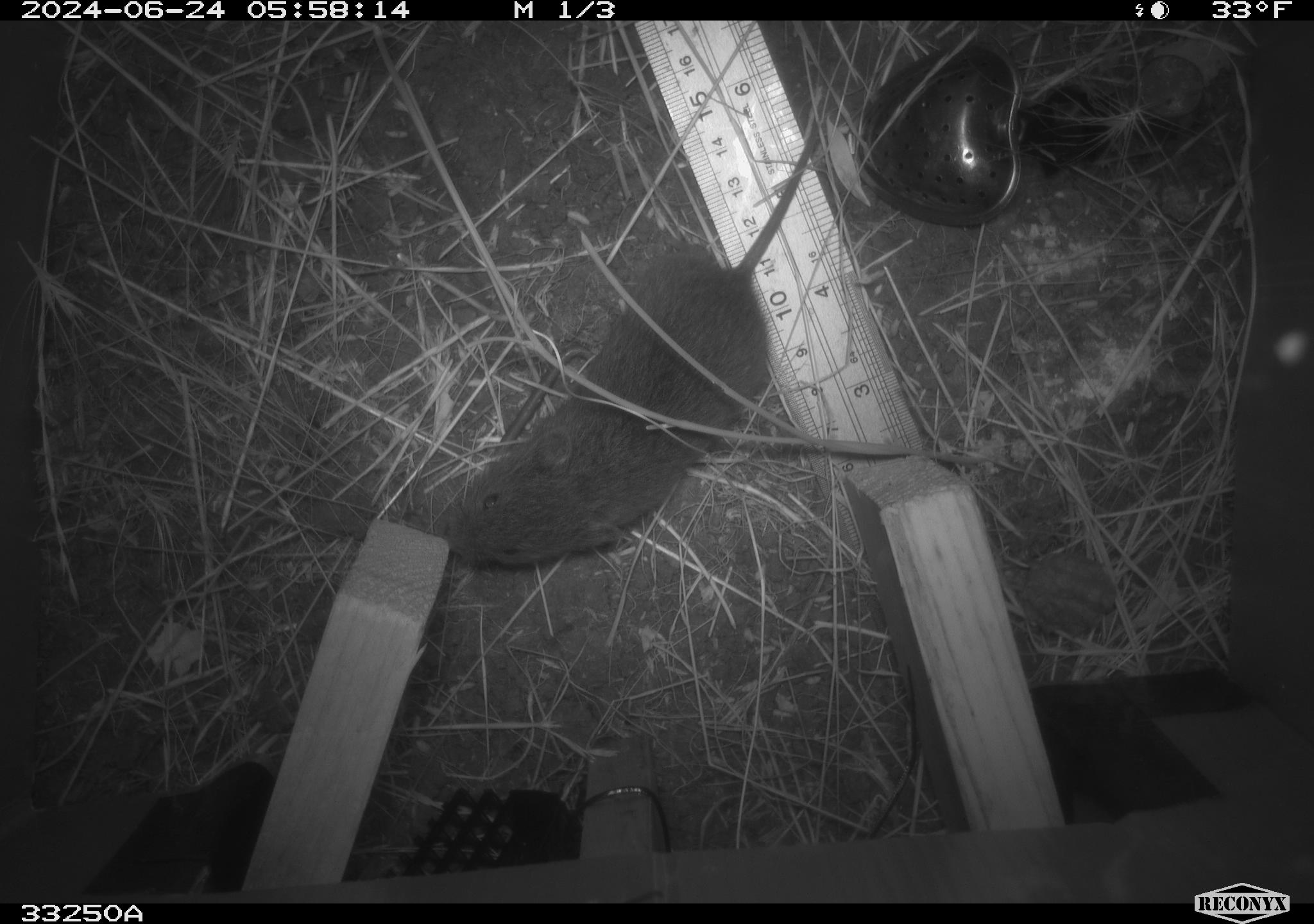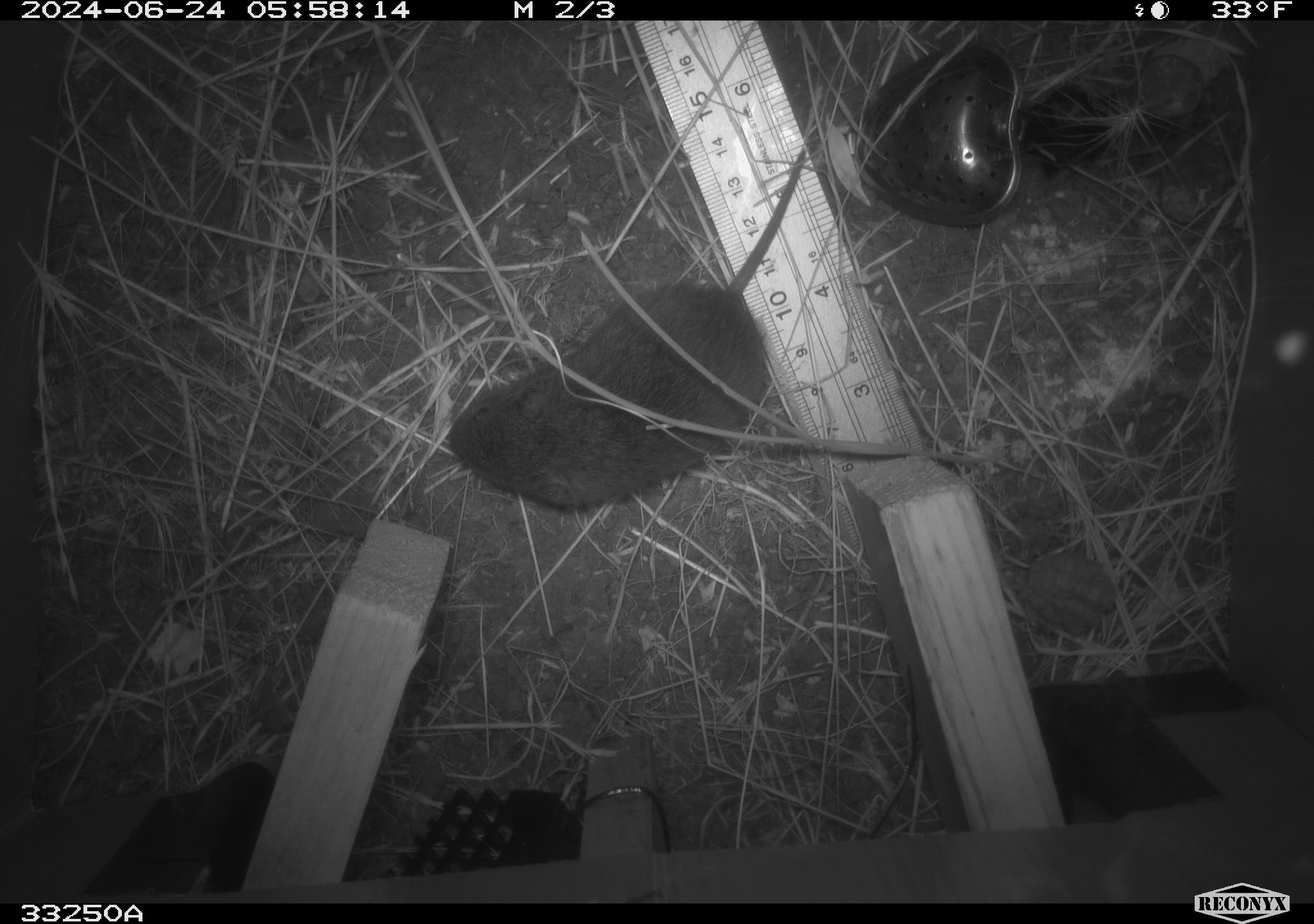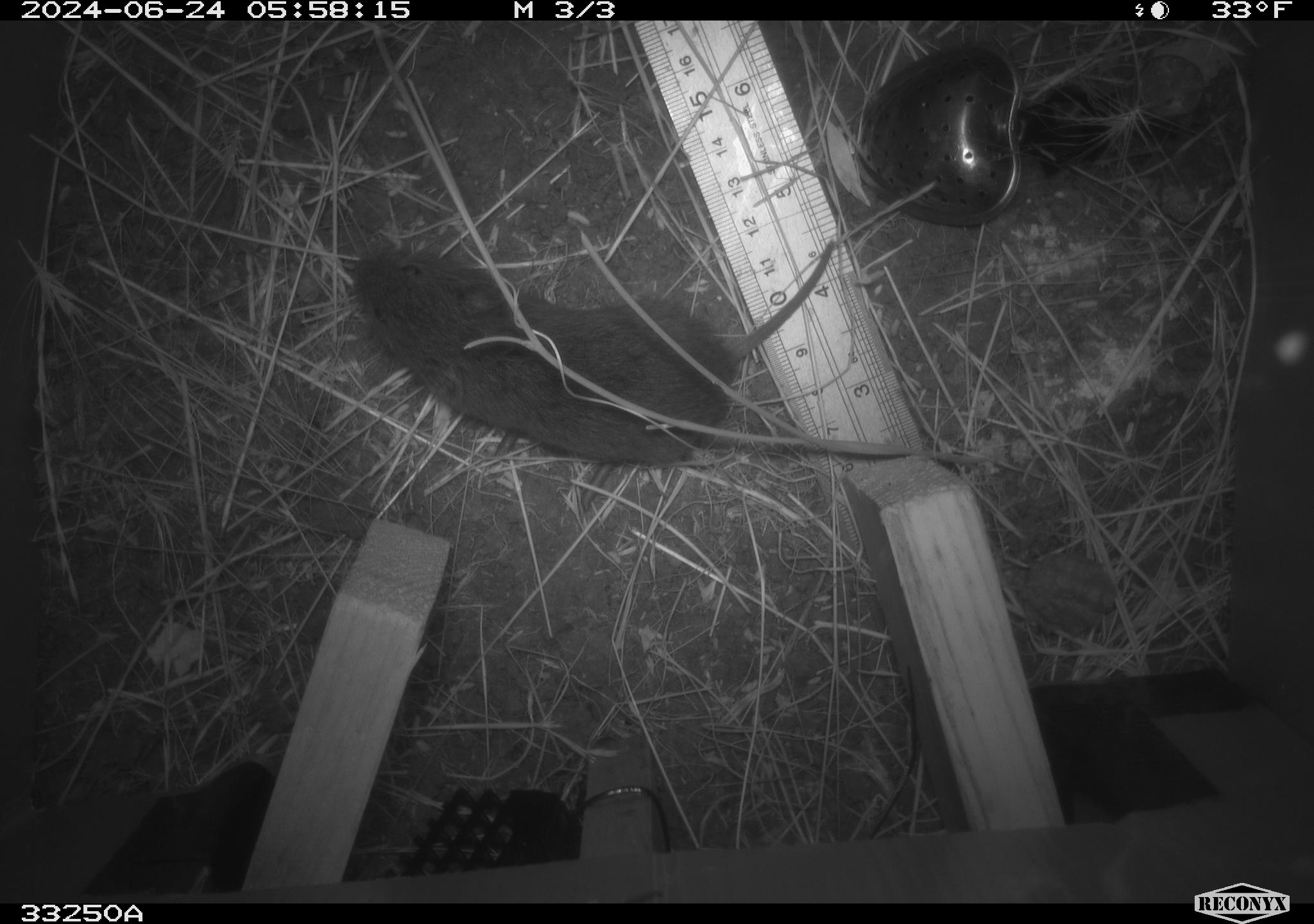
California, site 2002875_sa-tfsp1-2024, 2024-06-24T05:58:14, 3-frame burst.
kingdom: Animalia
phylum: Chordata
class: Mammalia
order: Rodentia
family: Cricetidae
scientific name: Arvicolinae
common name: voles, lemmings, and muskrats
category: arvicolinae subfamily